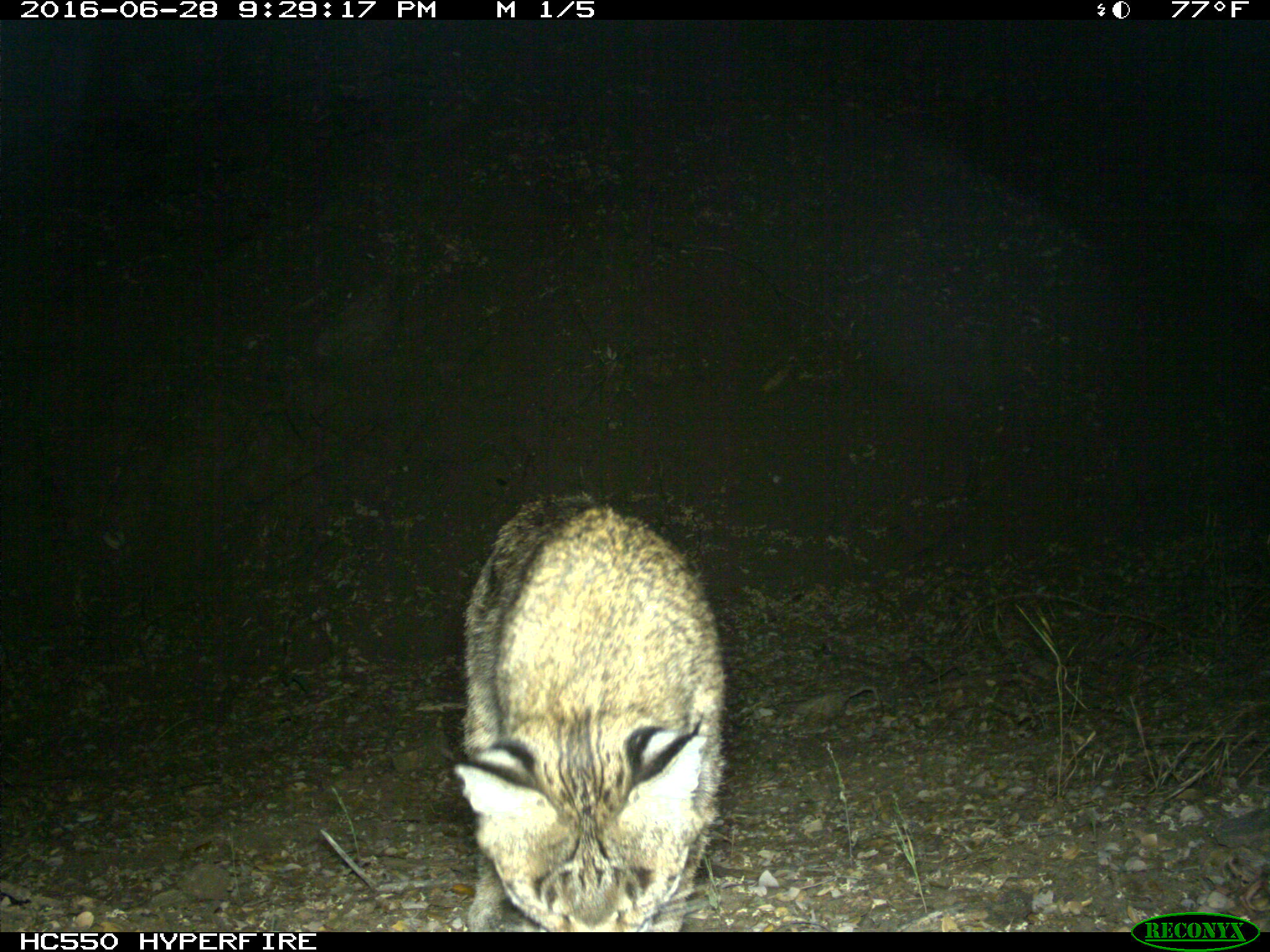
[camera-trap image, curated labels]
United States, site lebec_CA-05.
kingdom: Animalia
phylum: Chordata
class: Mammalia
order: Carnivora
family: Felidae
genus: Lynx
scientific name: Lynx rufus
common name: bobcat